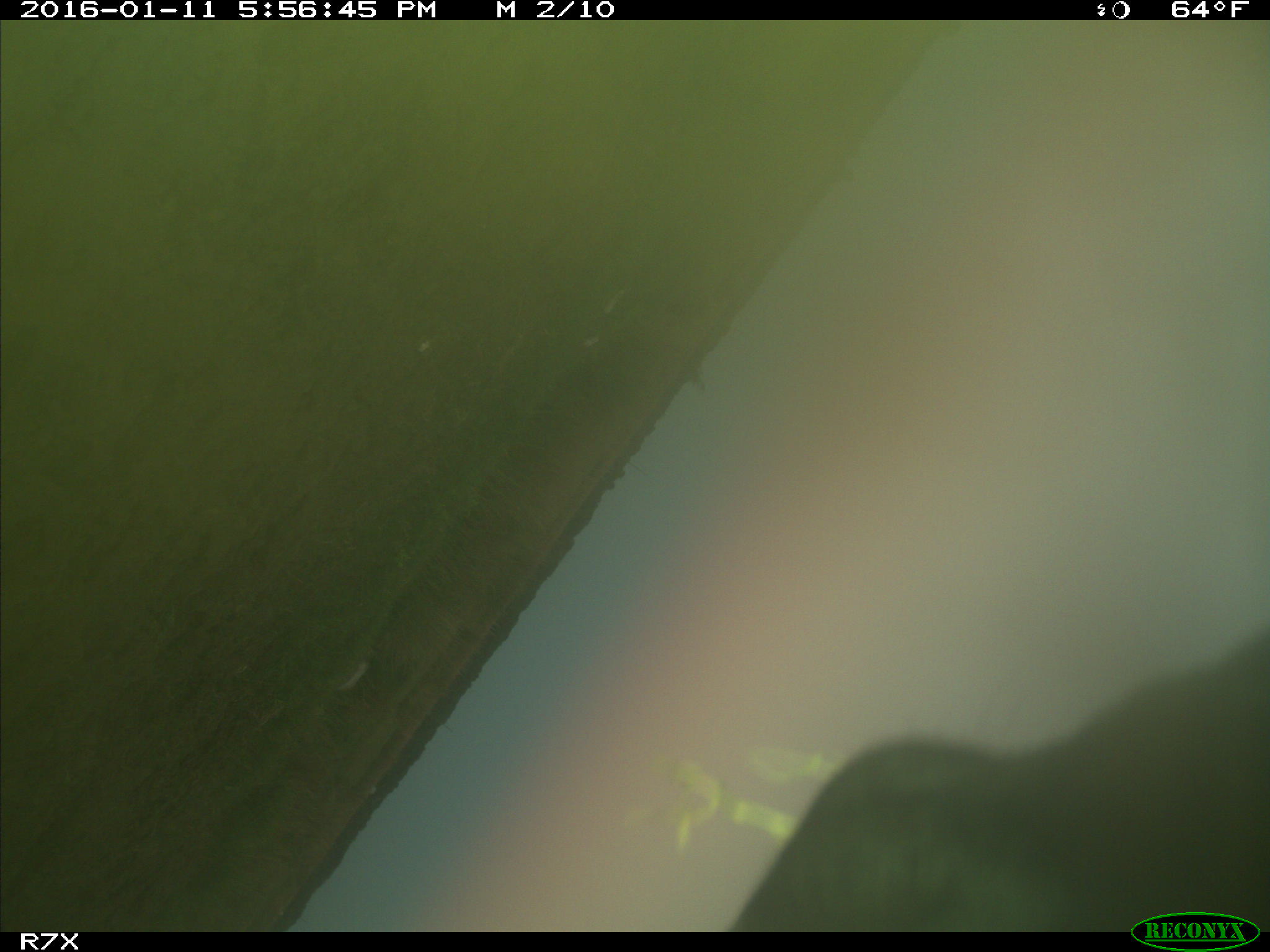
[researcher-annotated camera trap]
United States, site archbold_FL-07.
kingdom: Animalia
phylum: Chordata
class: Mammalia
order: Artiodactyla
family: Bovidae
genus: Bos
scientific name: Bos taurus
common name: domestic cow